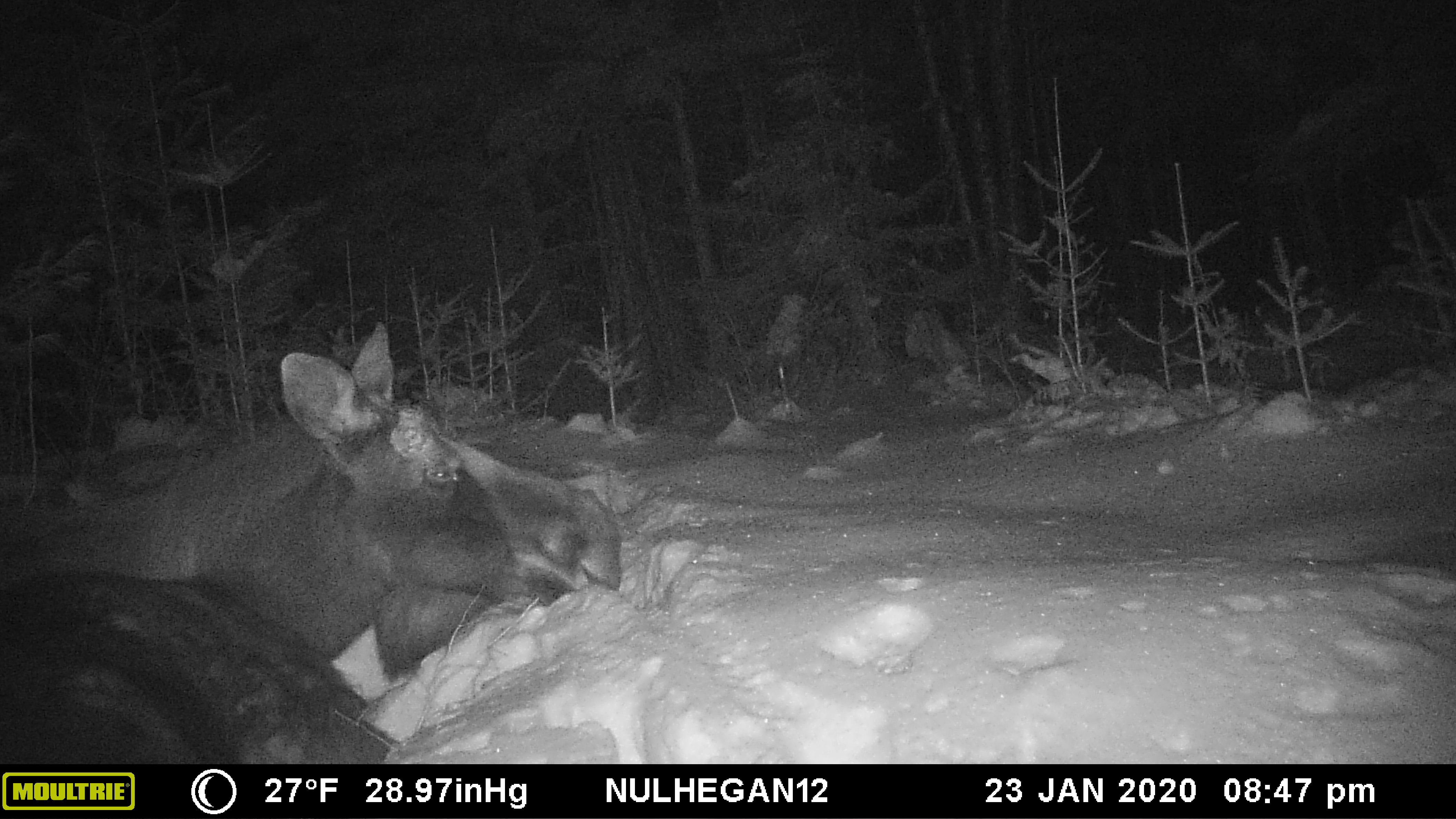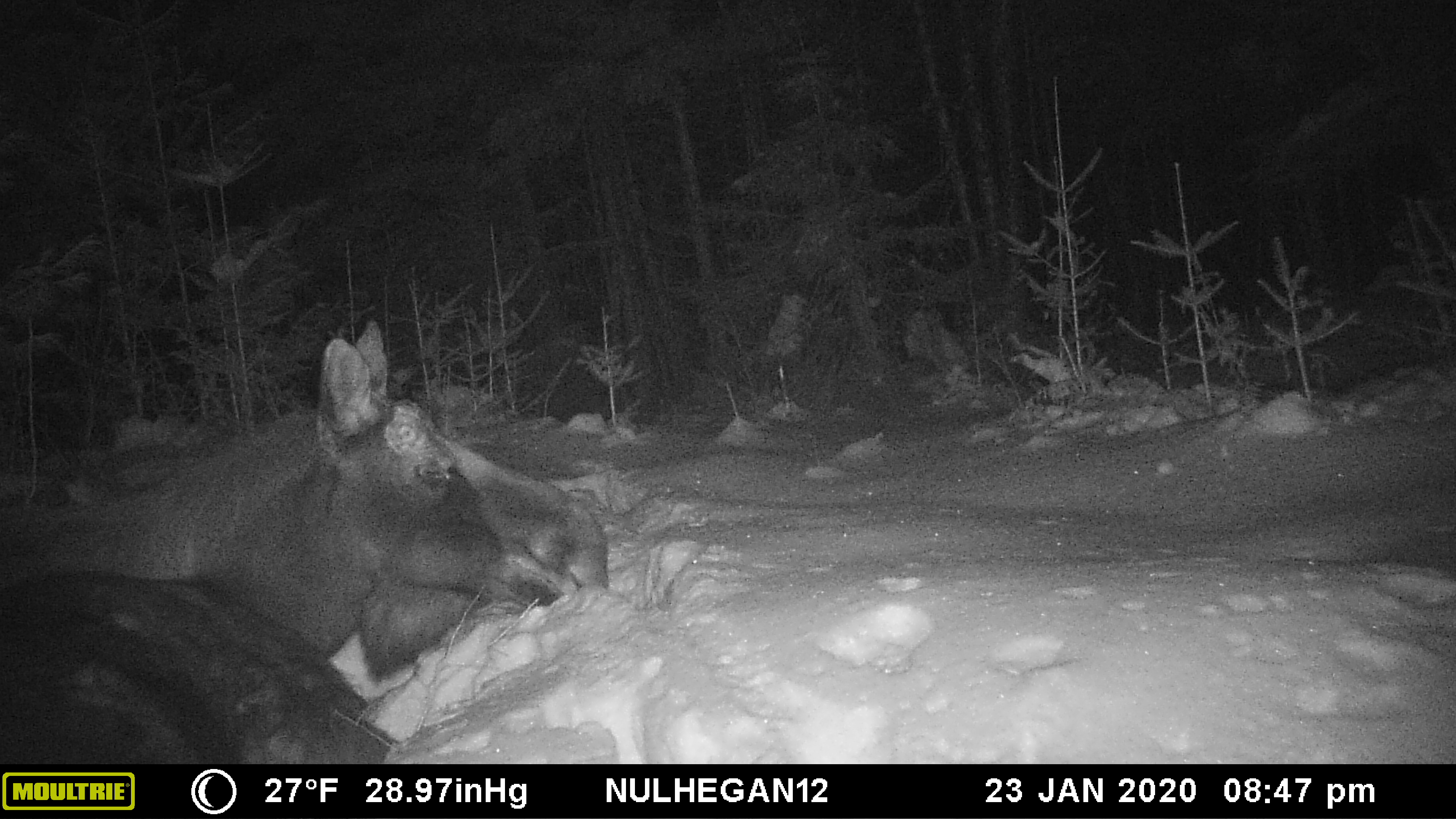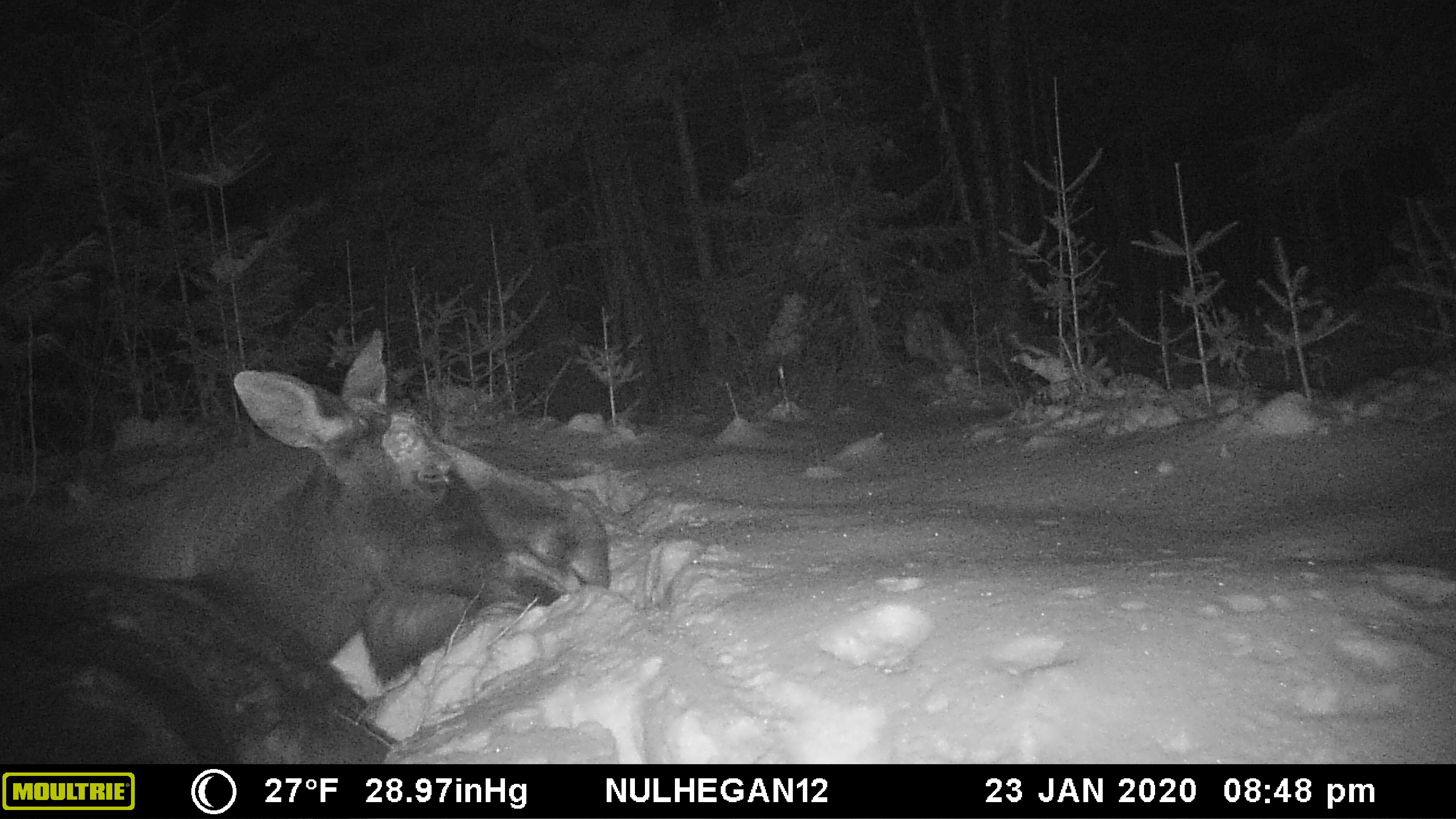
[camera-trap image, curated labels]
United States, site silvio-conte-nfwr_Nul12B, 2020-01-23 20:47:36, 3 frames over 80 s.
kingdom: Animalia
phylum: Chordata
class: Mammalia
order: Artiodactyla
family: Cervidae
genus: Alces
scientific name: Alces alces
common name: moose